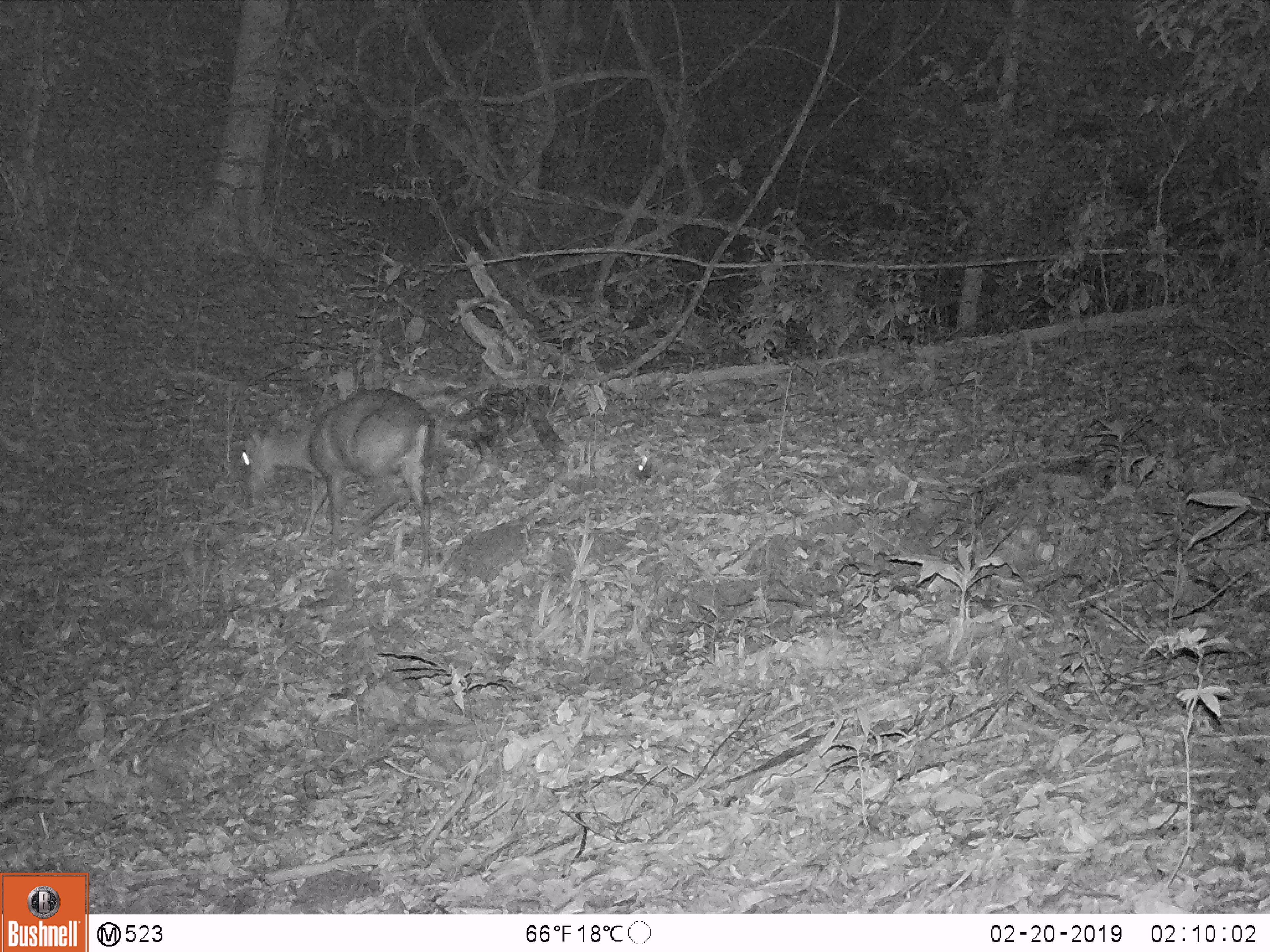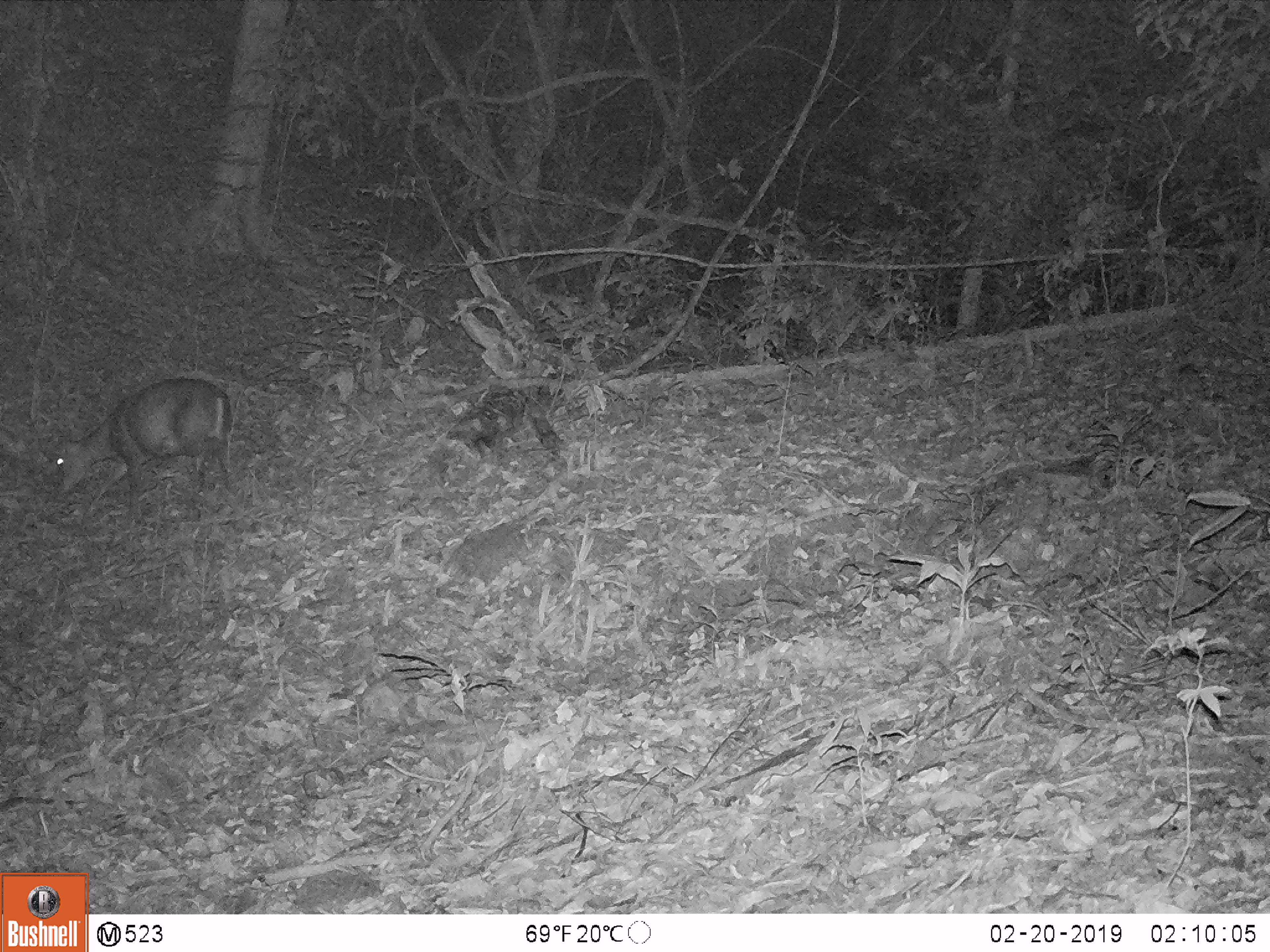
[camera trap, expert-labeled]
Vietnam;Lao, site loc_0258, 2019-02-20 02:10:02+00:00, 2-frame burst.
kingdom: Animalia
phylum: Chordata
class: Mammalia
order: Artiodactyla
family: Cervidae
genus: Muntiacus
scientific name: Muntiacus rooseveltorum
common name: roosevelt's muntjac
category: roosevelts muntjac group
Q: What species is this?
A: Roosevelts muntjac group (roosevelt's muntjac) (Muntiacus rooseveltorum).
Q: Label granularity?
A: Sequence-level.